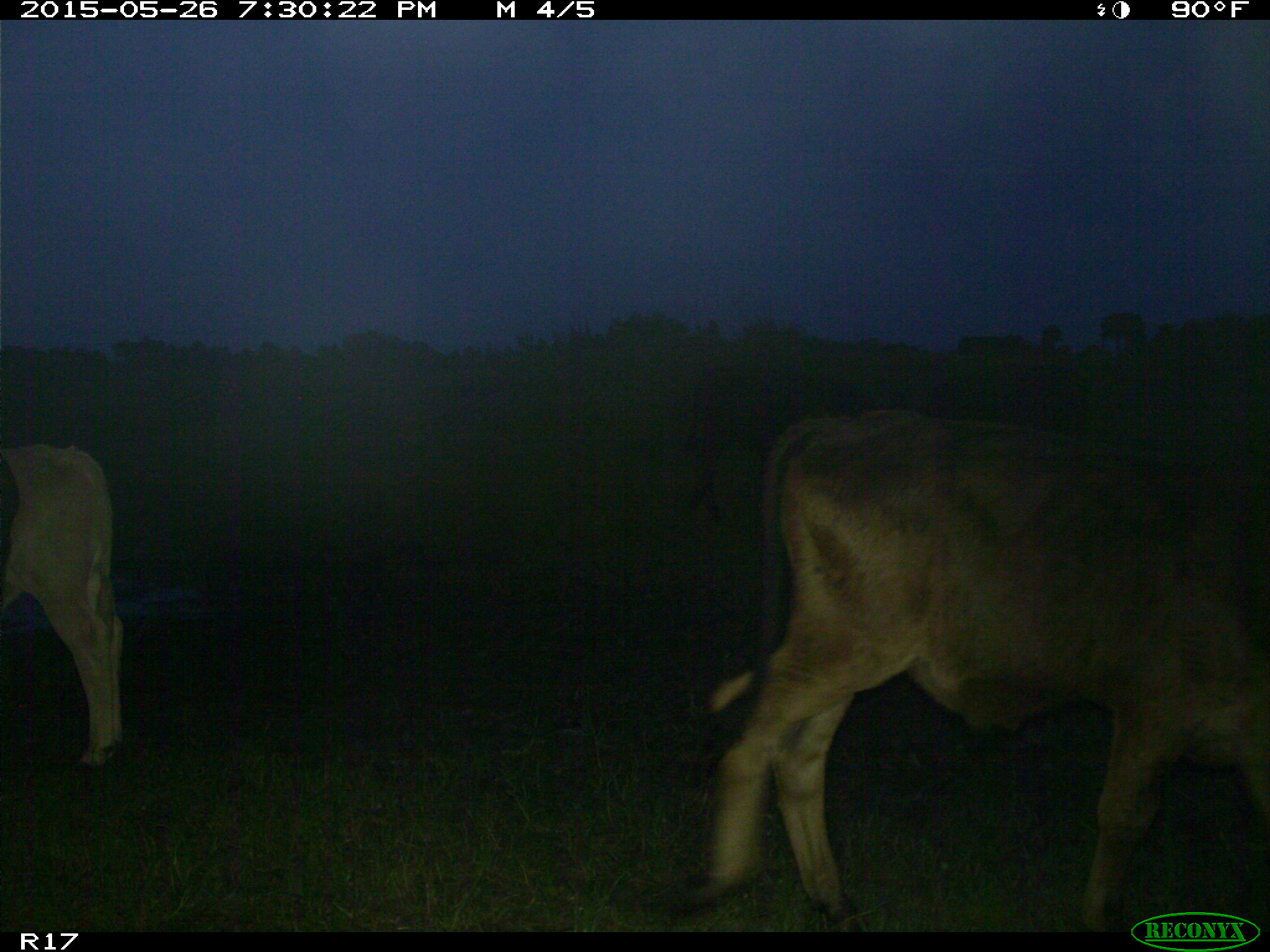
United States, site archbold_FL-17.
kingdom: Animalia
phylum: Chordata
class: Mammalia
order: Artiodactyla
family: Bovidae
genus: Bos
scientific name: Bos taurus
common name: domestic cow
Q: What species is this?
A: Bos taurus (domestic cow).